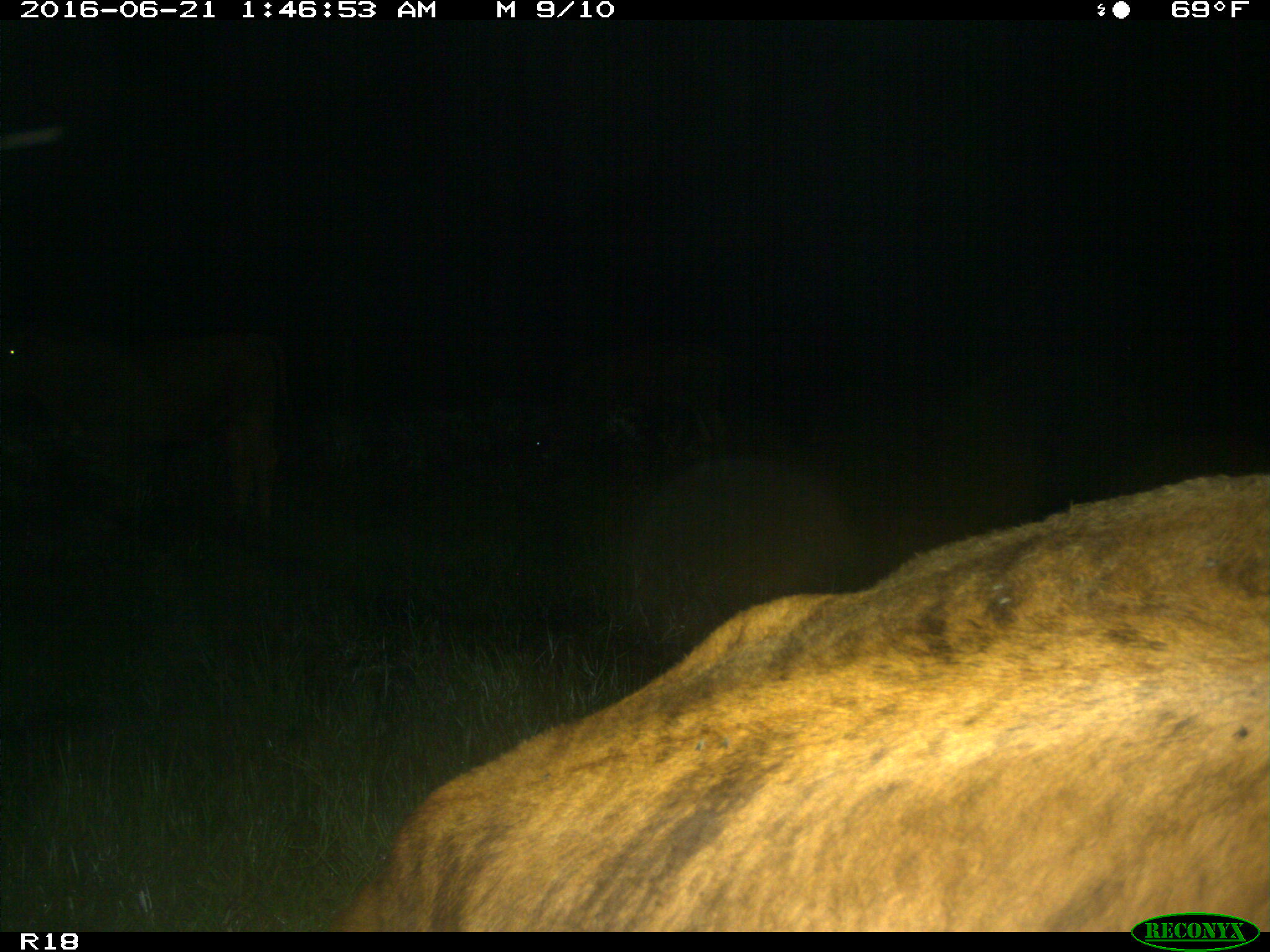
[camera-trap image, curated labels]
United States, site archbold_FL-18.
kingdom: Animalia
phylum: Chordata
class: Mammalia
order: Artiodactyla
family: Bovidae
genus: Bos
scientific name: Bos taurus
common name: domestic cow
Bos taurus (domestic cow).